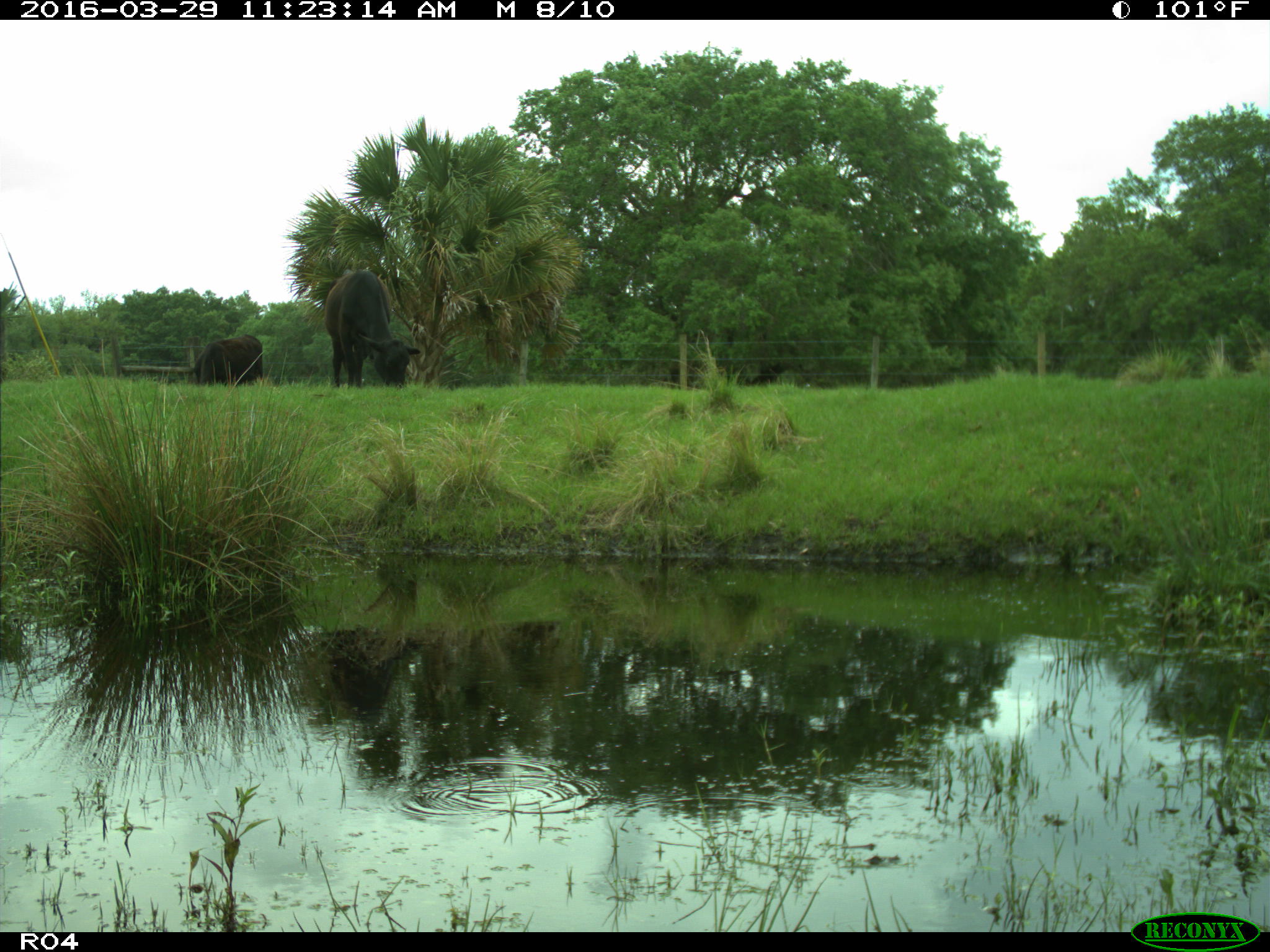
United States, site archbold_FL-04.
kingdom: Animalia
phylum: Chordata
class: Mammalia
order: Artiodactyla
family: Bovidae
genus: Bos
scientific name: Bos taurus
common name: domestic cow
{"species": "Bos taurus (domestic cow)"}